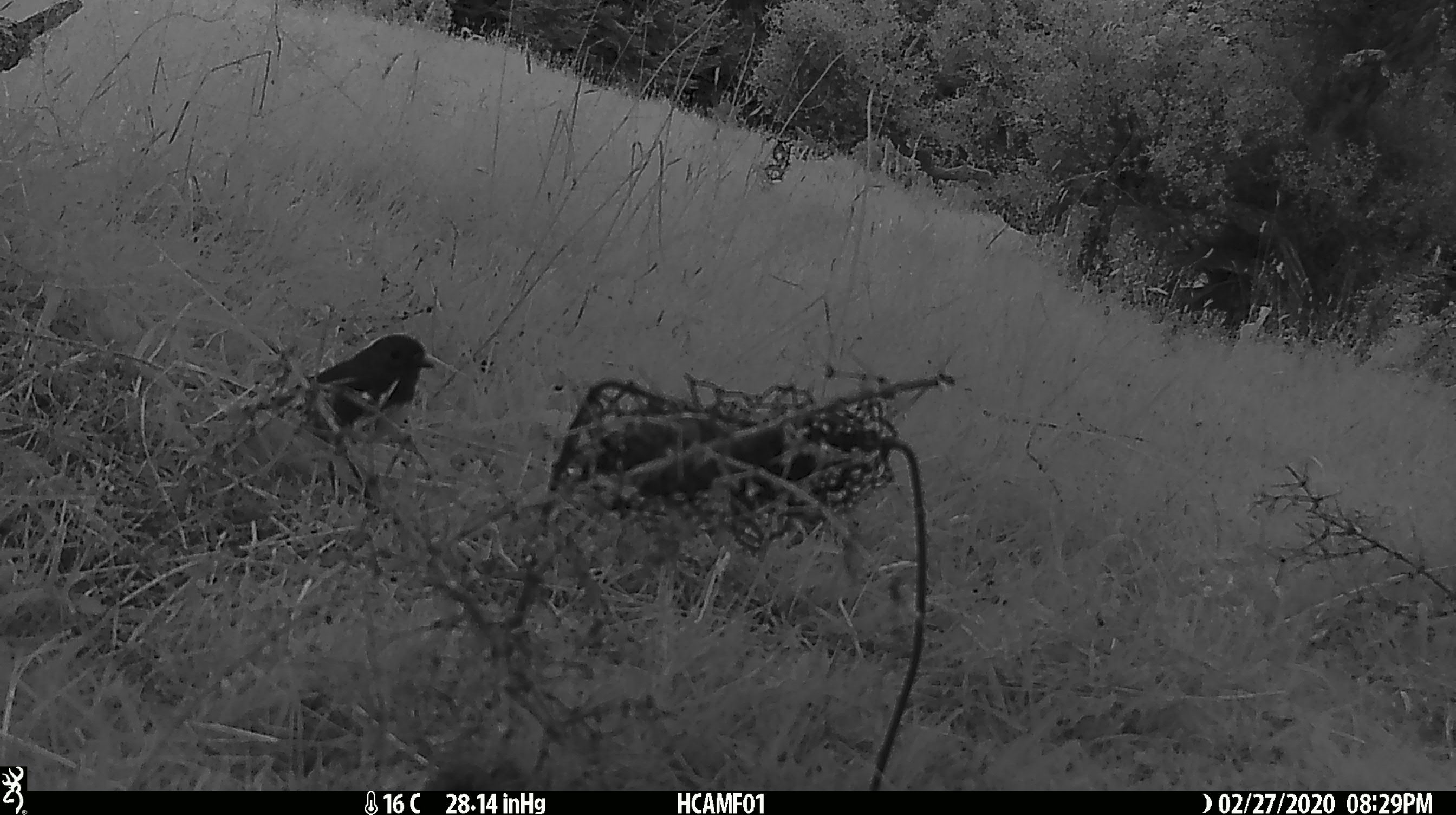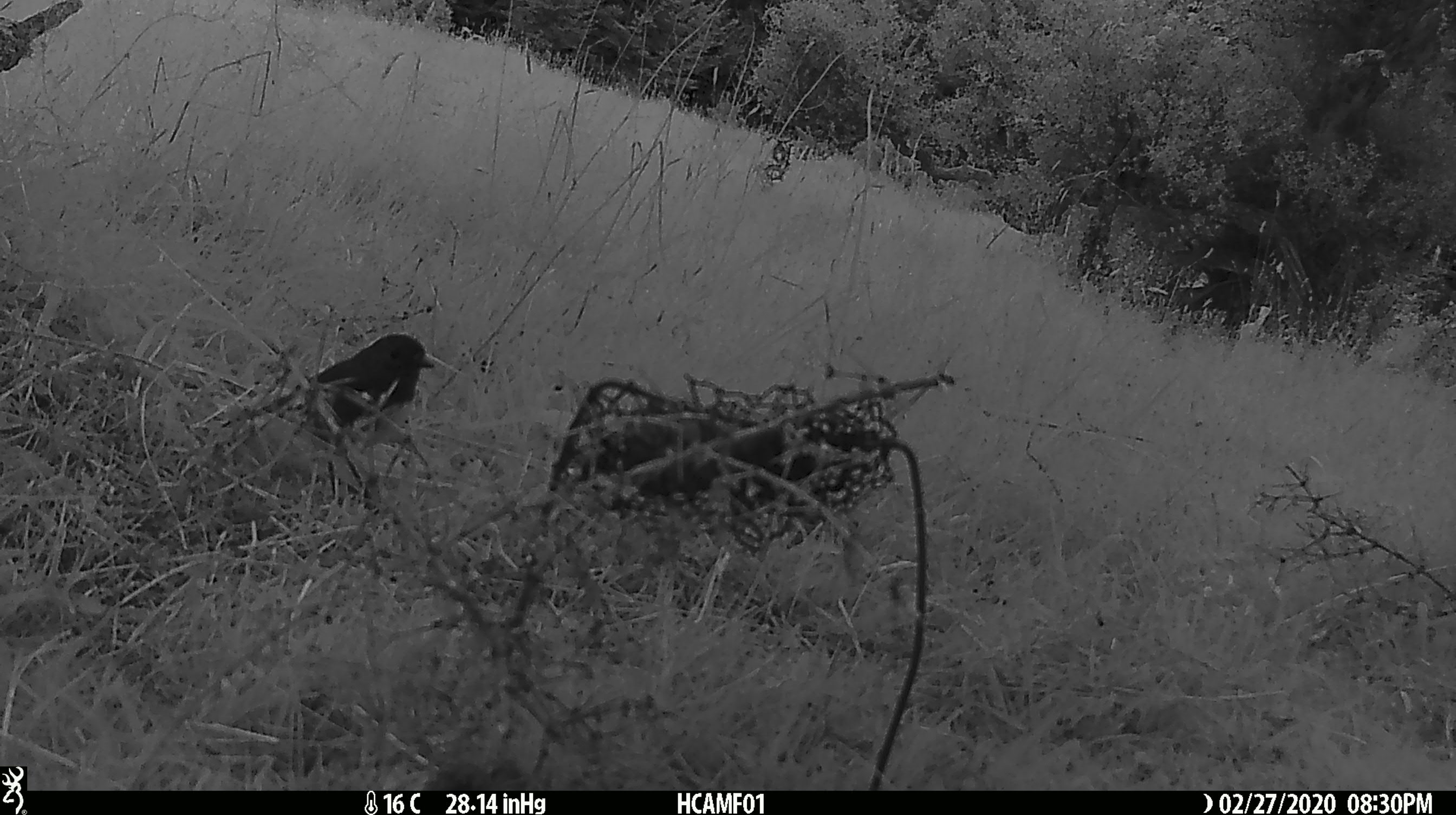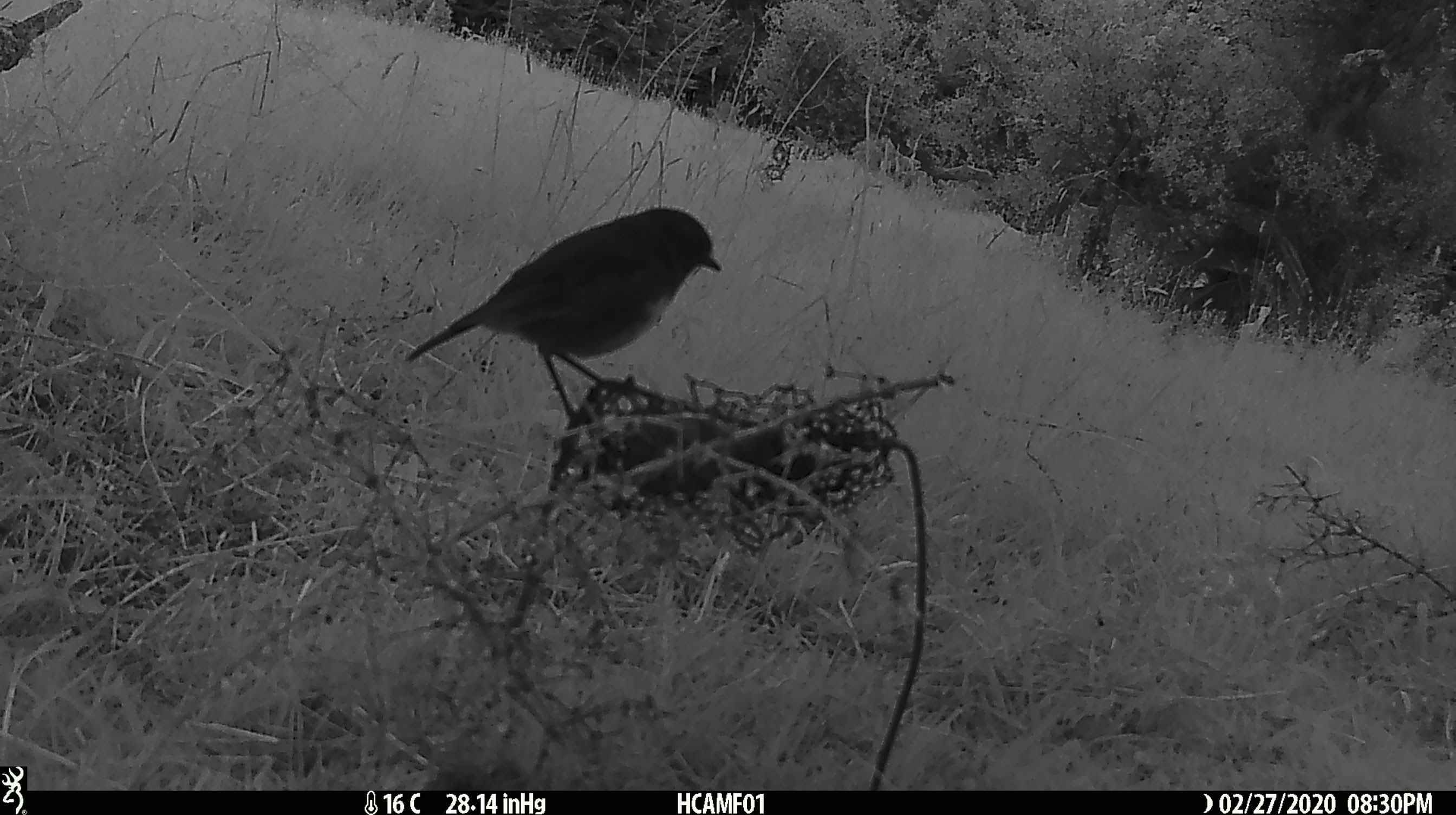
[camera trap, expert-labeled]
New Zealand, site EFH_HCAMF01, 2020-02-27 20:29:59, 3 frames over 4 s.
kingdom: Animalia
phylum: Chordata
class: Aves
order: Passeriformes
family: Petroicidae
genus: Petroica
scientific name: Petroica australis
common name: new zealand robin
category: robin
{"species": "robin (new zealand robin) (Petroica australis)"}